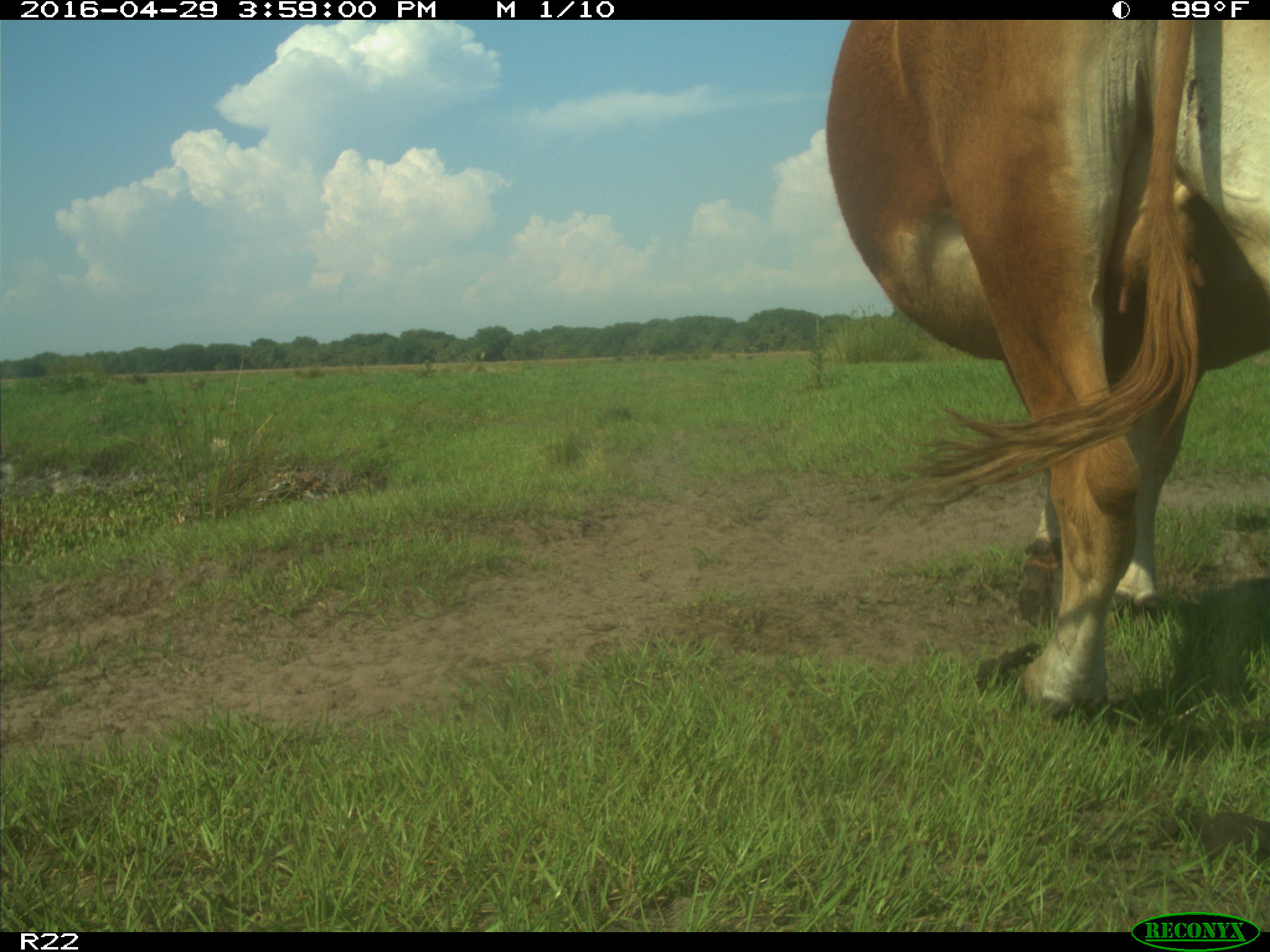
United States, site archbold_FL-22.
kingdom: Animalia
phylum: Chordata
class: Mammalia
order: Artiodactyla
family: Bovidae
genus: Bos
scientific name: Bos taurus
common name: domestic cow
Bos taurus (domestic cow).